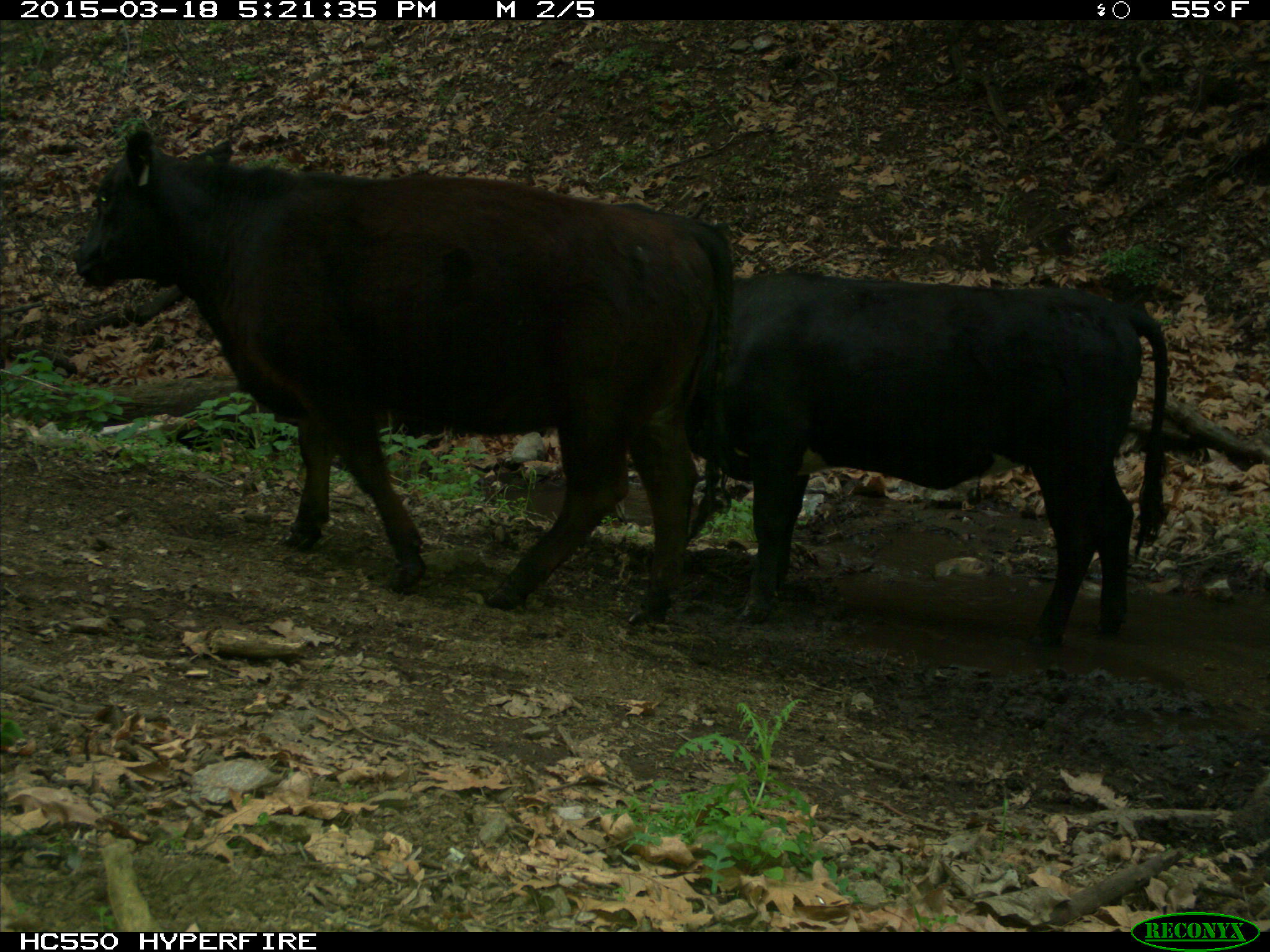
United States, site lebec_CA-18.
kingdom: Animalia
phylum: Chordata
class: Mammalia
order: Artiodactyla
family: Bovidae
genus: Bos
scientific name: Bos taurus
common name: domestic cow